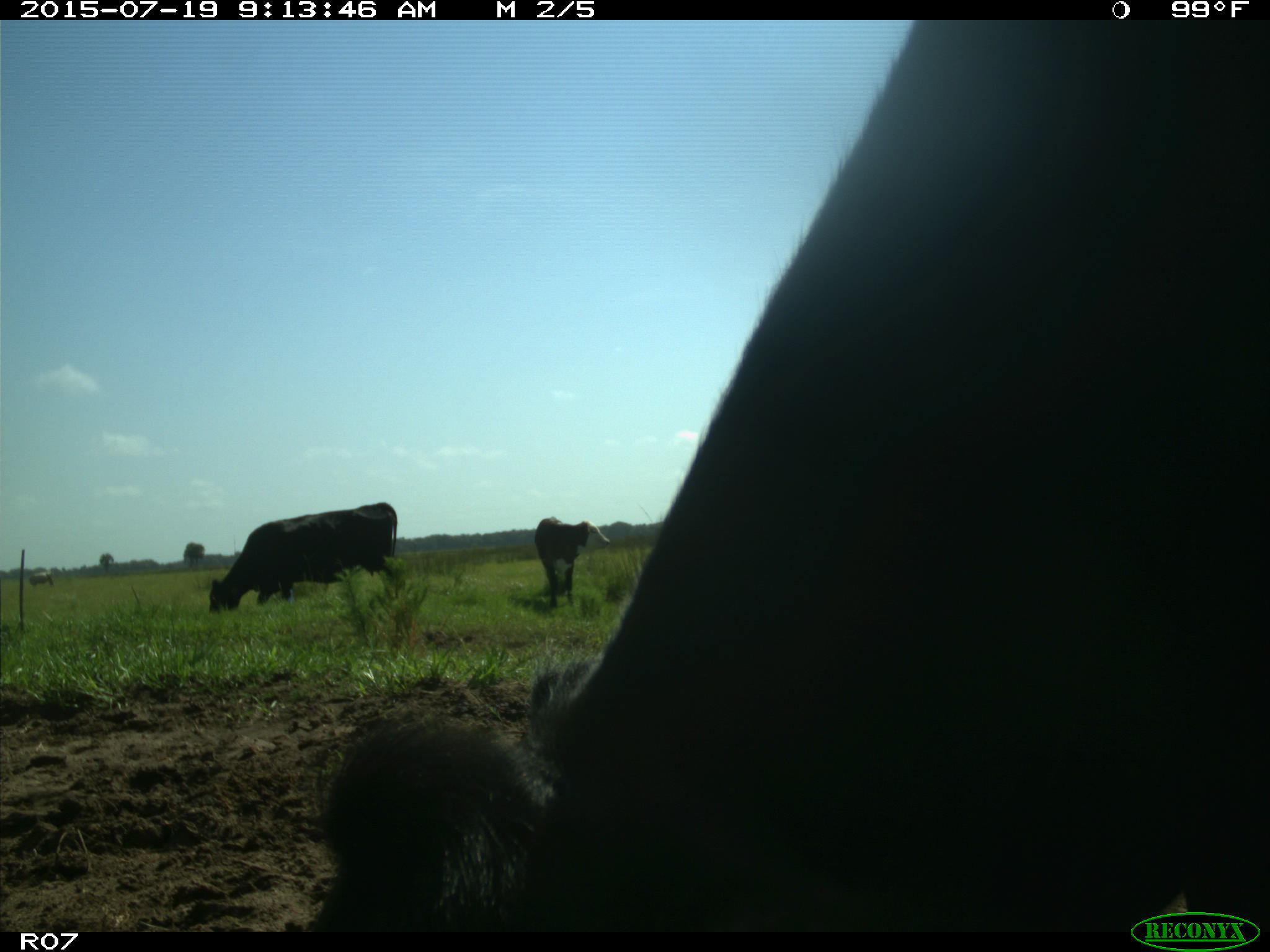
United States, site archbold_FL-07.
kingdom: Animalia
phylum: Chordata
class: Mammalia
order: Artiodactyla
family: Bovidae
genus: Bos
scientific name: Bos taurus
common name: domestic cow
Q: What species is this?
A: Bos taurus (domestic cow).